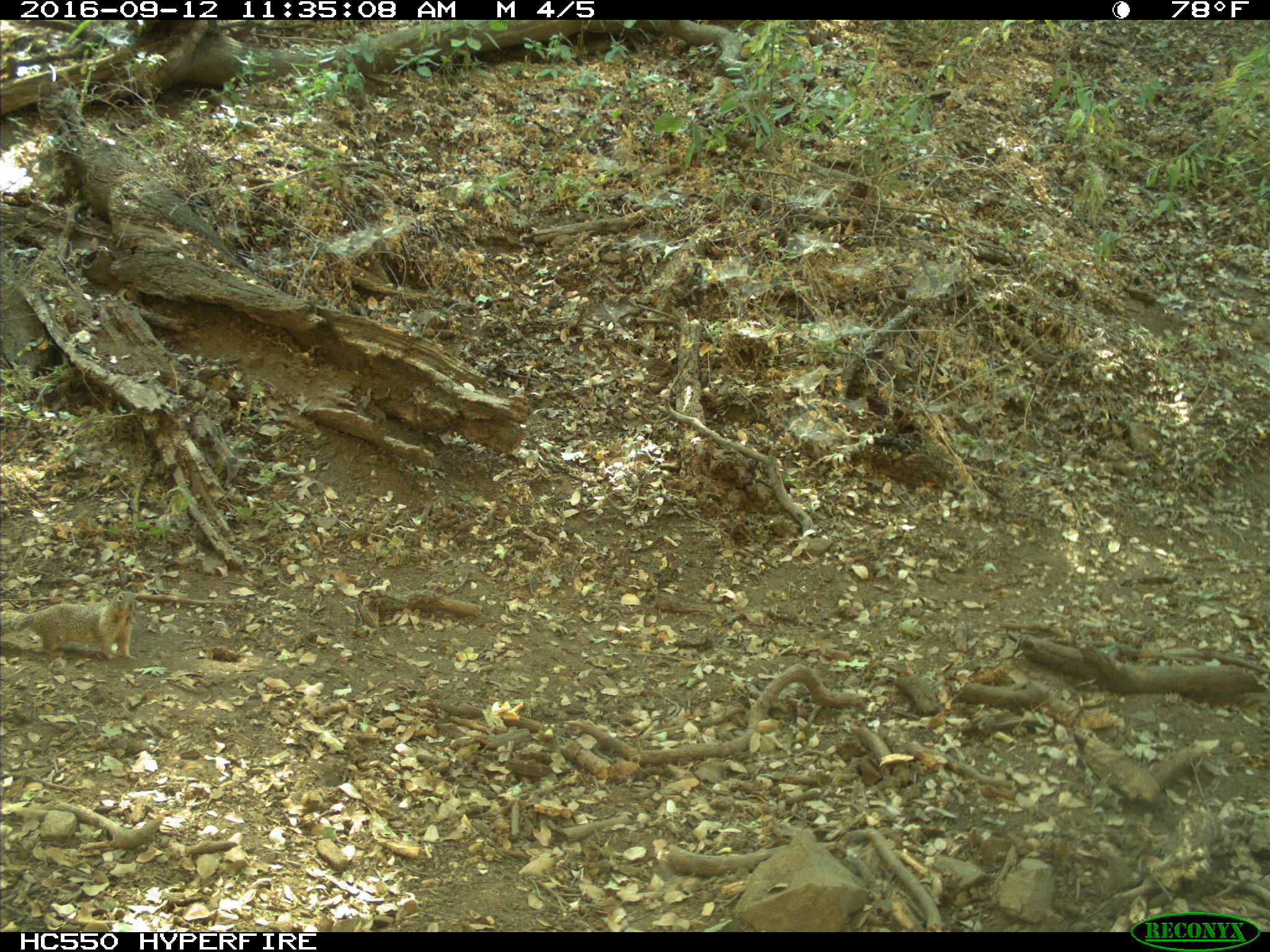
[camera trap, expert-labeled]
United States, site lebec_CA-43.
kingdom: Animalia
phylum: Chordata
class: Mammalia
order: Rodentia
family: Sciuridae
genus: Otospermophilus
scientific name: Otospermophilus beecheyi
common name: california ground squirrel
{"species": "Otospermophilus beecheyi (california ground squirrel)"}